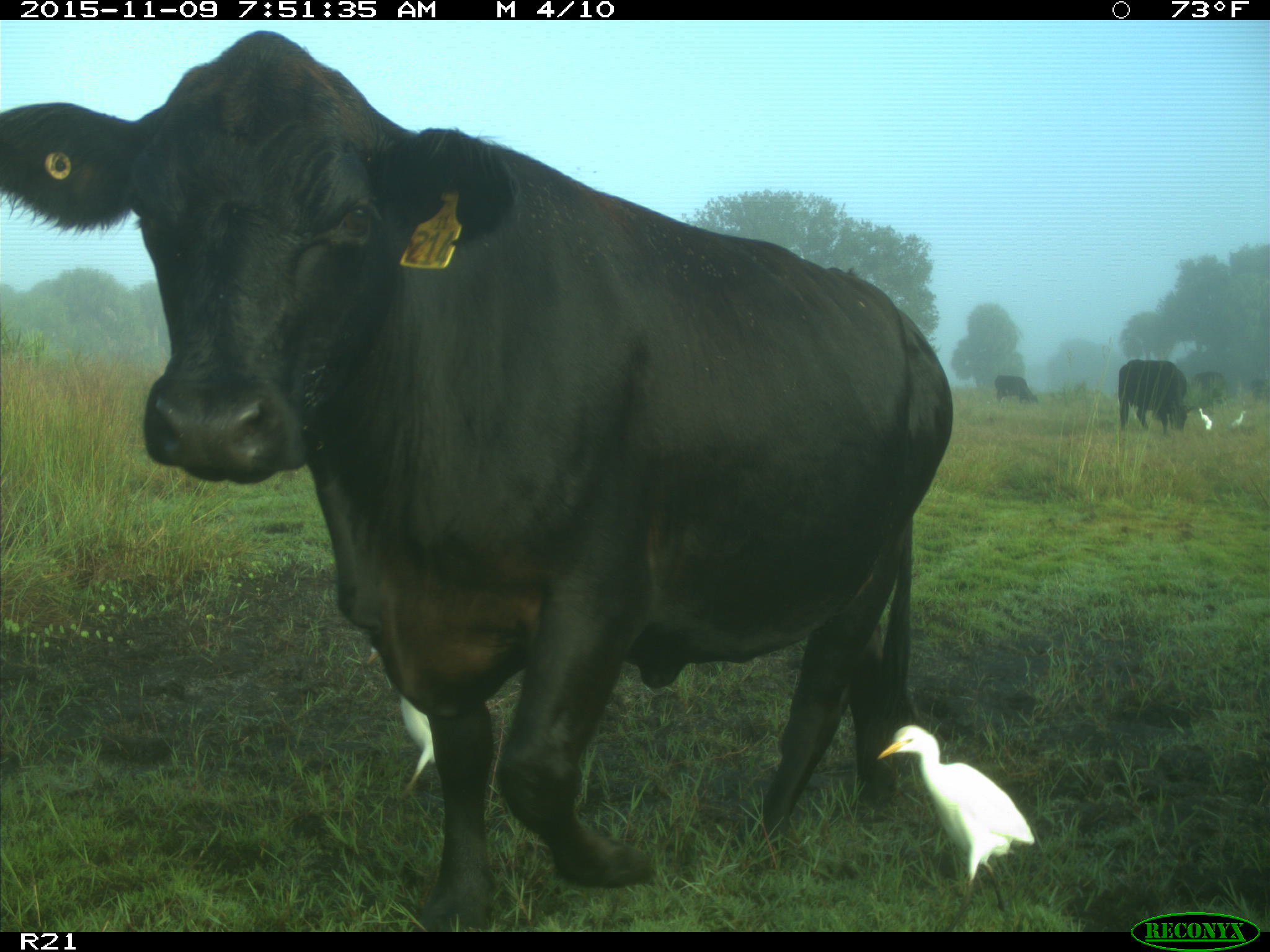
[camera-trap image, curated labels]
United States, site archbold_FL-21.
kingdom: Animalia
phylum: Chordata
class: Mammalia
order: Artiodactyla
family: Bovidae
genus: Bos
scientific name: Bos taurus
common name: domestic cow